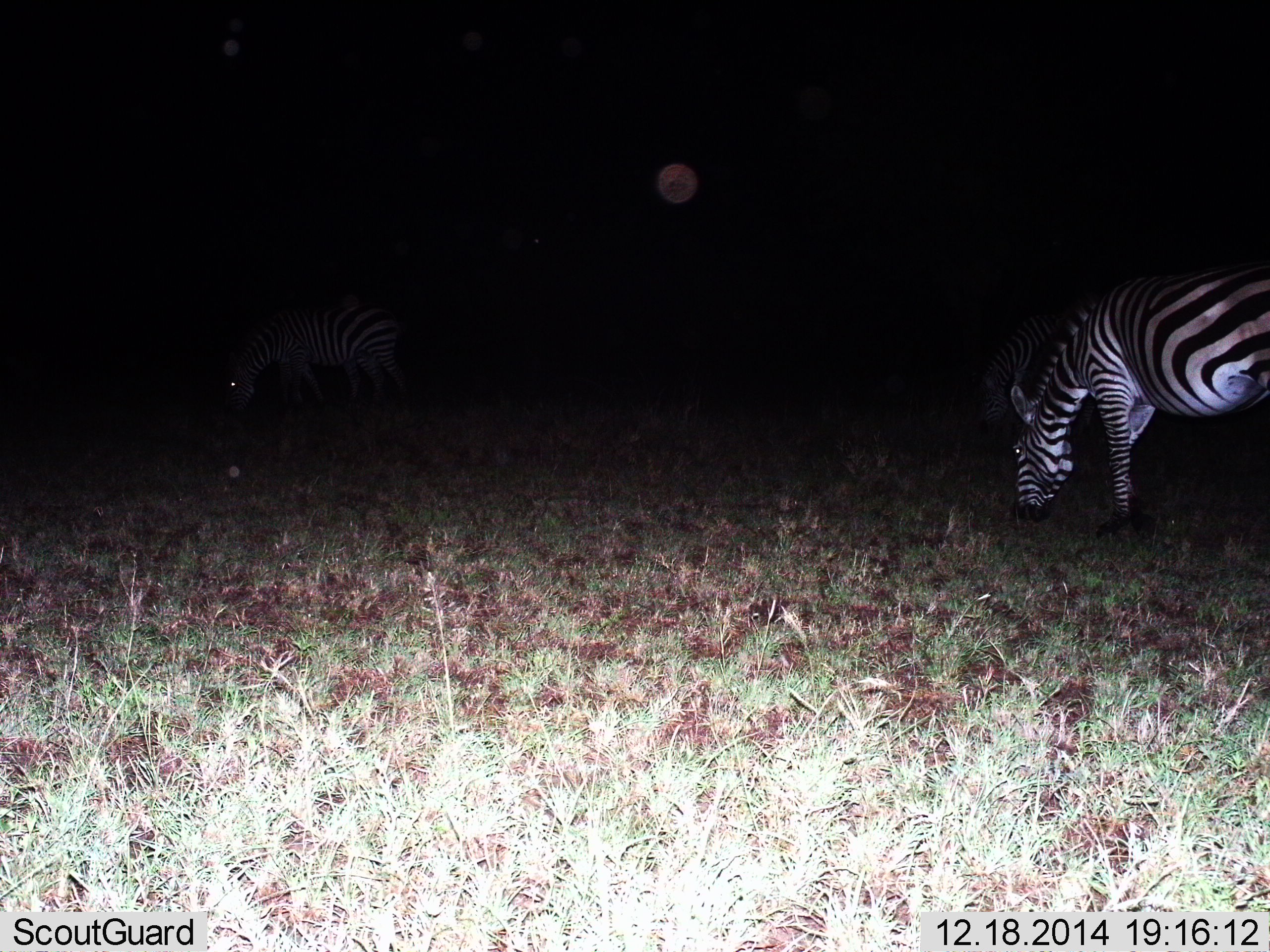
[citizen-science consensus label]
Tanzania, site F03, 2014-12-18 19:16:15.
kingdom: Animalia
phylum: Chordata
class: Mammalia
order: Perissodactyla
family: Equidae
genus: Equus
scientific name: Equus quagga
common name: plains zebra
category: zebra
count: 2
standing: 20%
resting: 0%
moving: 0%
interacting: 0%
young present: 0%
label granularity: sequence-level